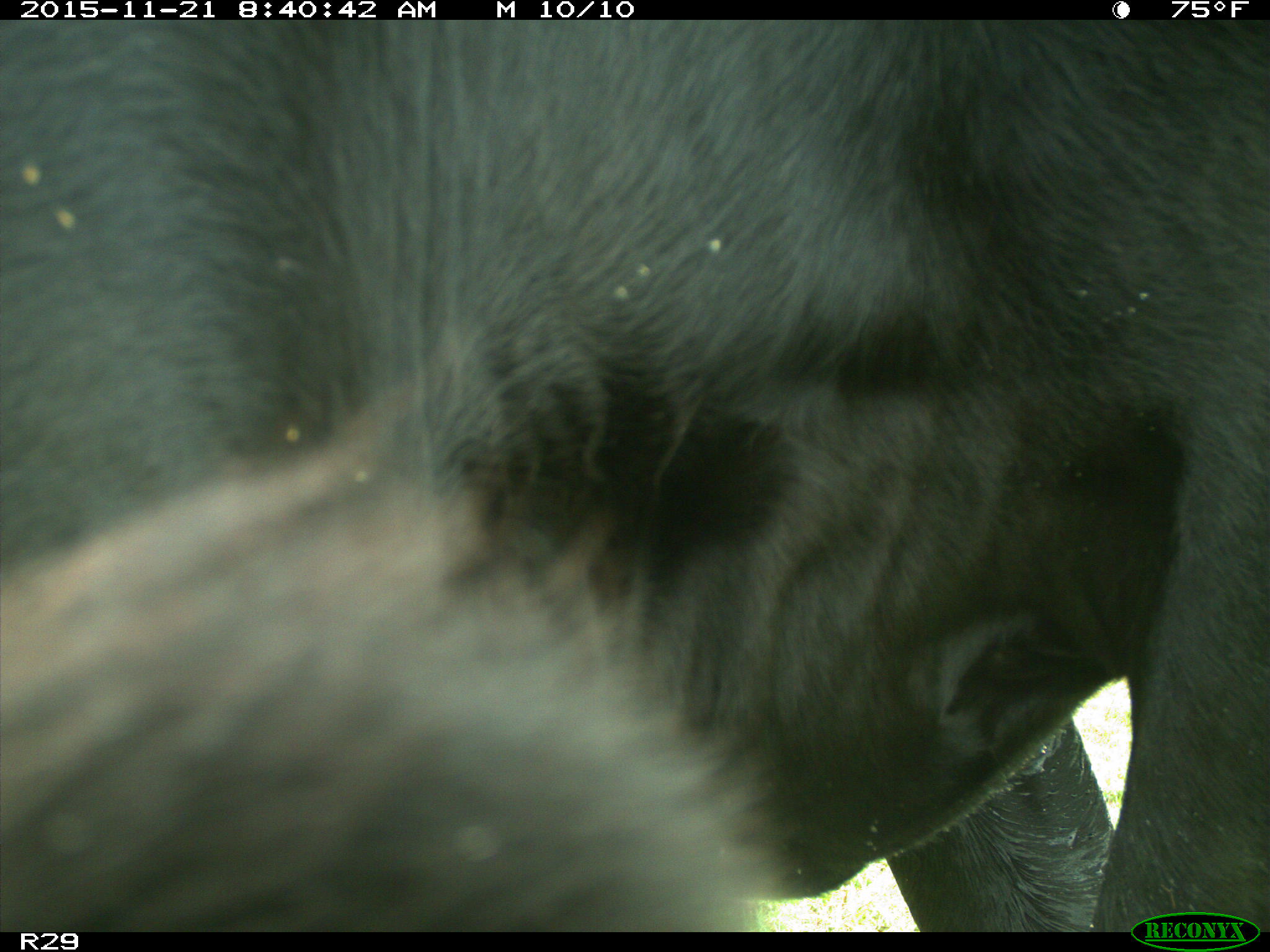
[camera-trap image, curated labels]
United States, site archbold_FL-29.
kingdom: Animalia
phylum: Chordata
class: Mammalia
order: Artiodactyla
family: Bovidae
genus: Bos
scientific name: Bos taurus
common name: domestic cow